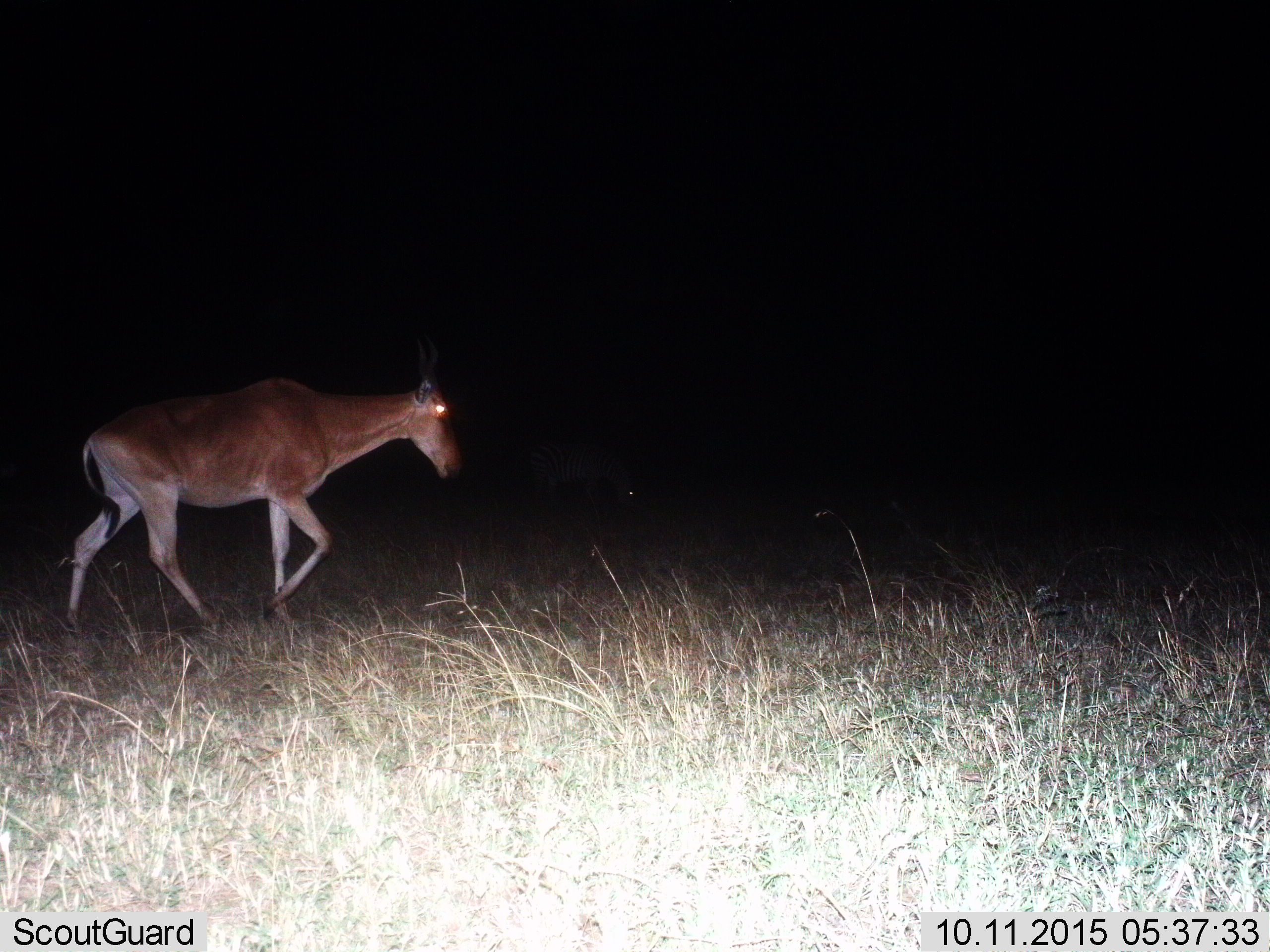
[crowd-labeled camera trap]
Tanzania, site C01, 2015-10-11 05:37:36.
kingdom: Animalia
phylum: Chordata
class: Mammalia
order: Artiodactyla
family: Bovidae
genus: Alcelaphus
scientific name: Alcelaphus buselaphus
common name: hartebeest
Hartebeest (Alcelaphus buselaphus), count 1. Behavior (volunteer vote fractions): standing 0%, resting 0%, moving 100%, interacting 0%. Young present (vote fraction): 0%. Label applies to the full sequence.